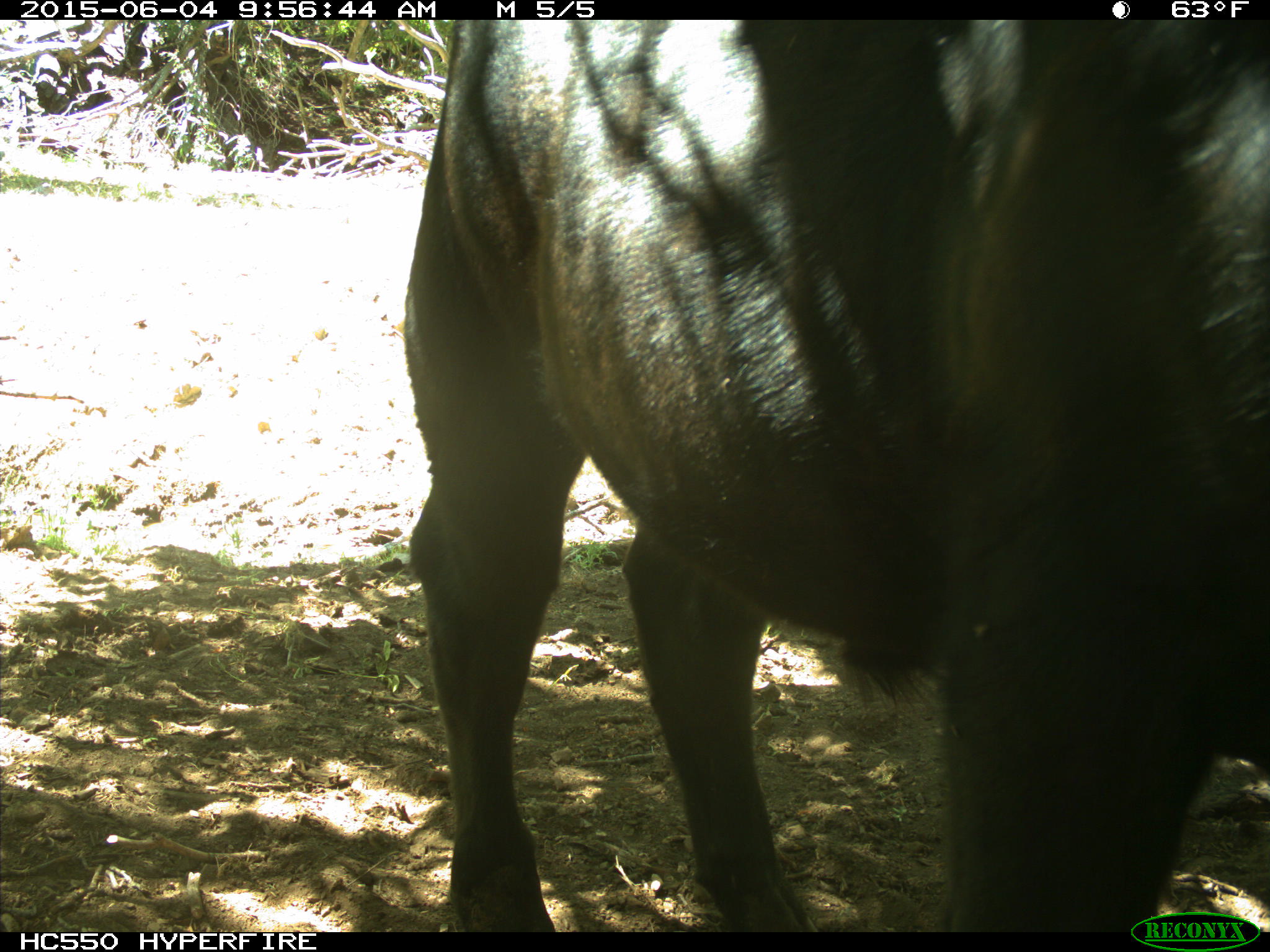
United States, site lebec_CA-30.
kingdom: Animalia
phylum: Chordata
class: Mammalia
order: Artiodactyla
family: Bovidae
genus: Bos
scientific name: Bos taurus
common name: domestic cow